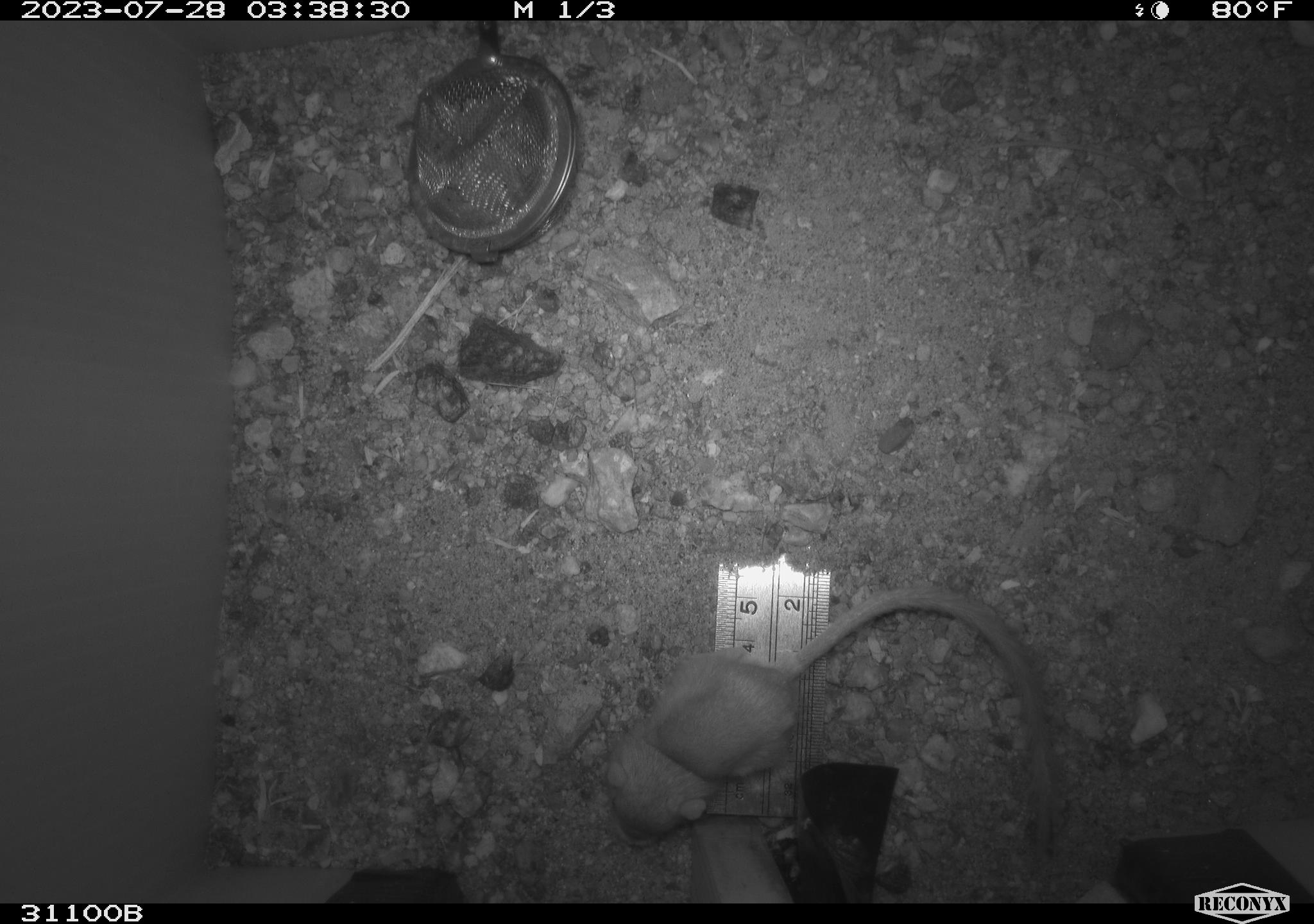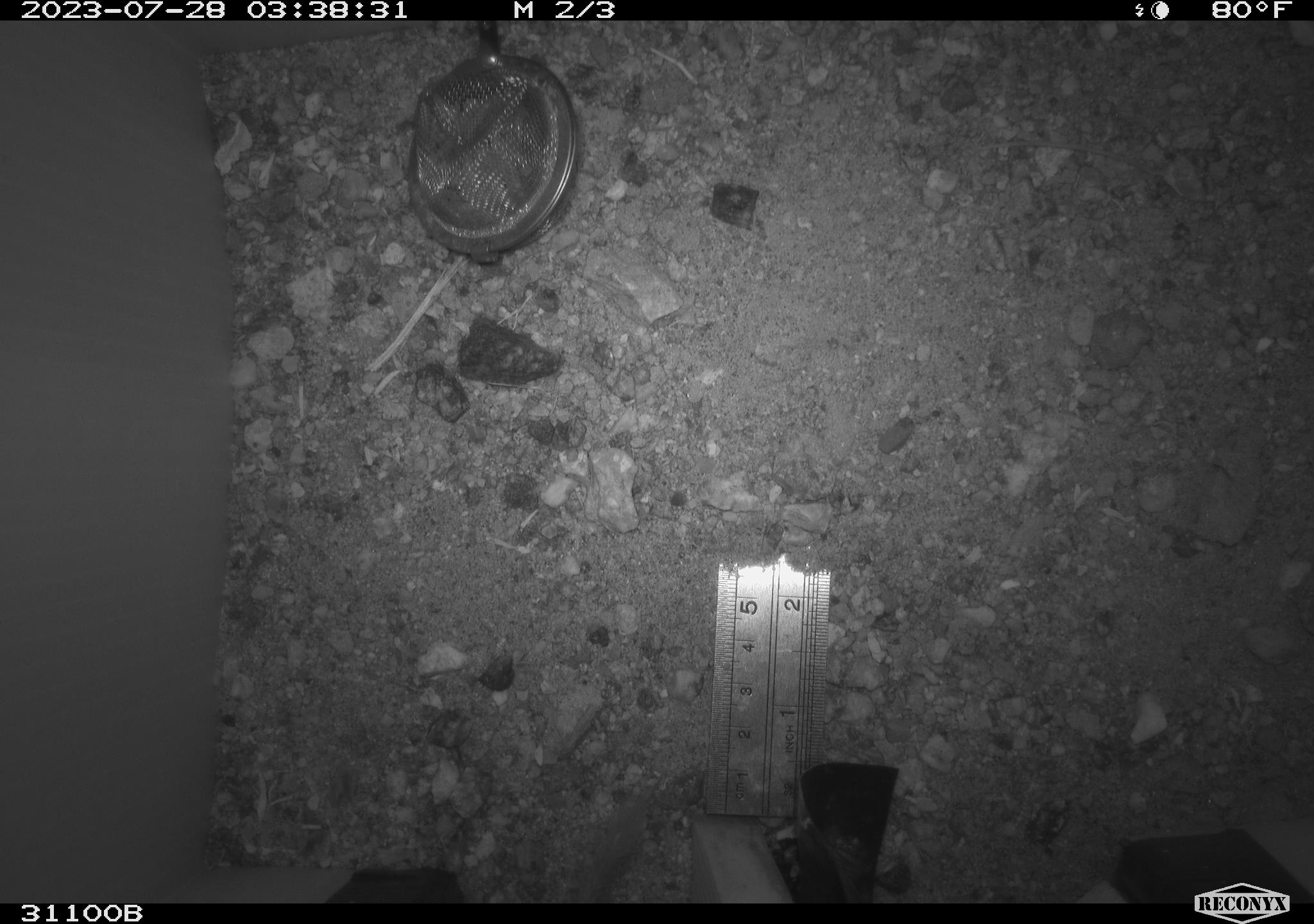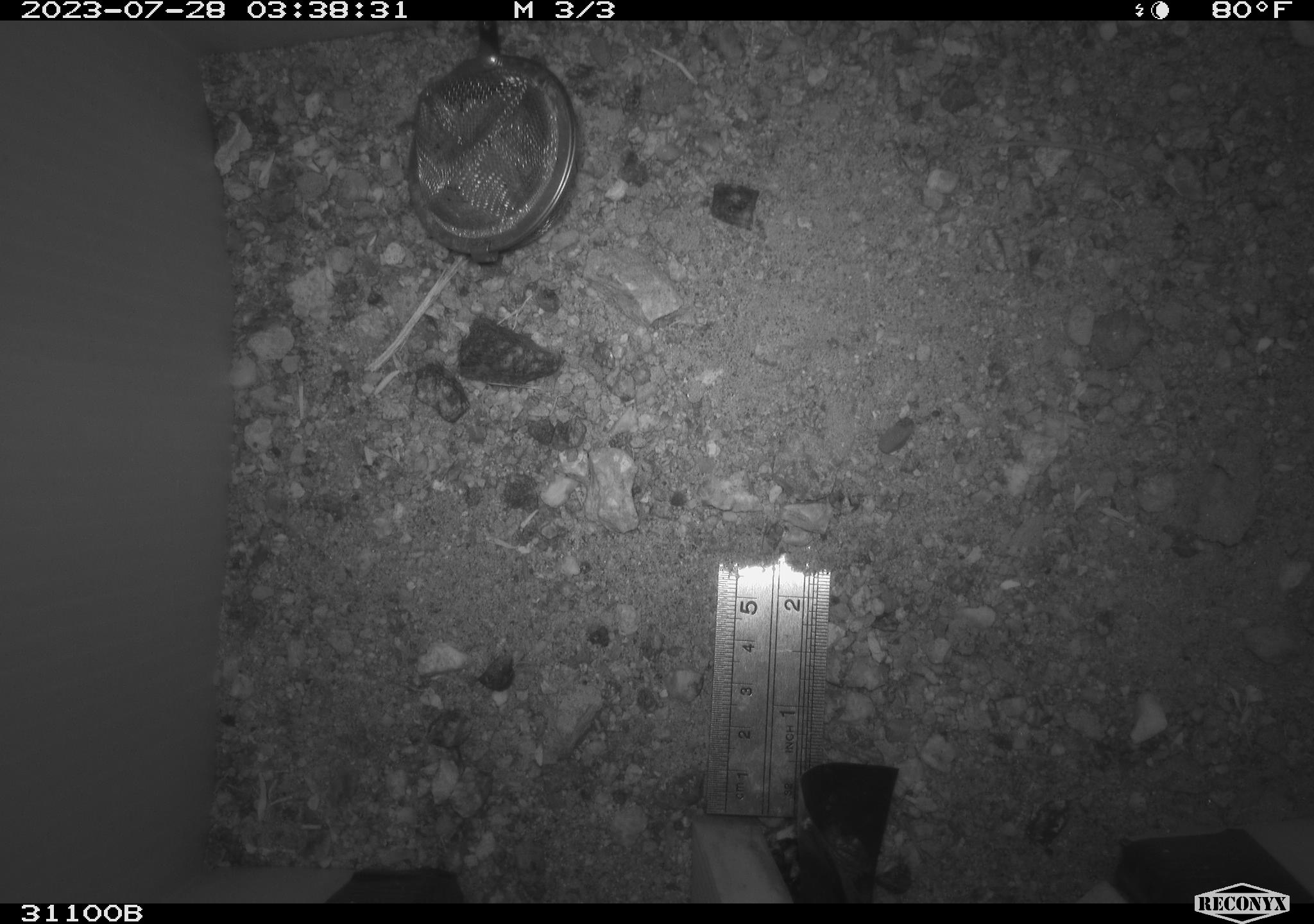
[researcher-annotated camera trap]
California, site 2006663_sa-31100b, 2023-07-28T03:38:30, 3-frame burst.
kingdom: Animalia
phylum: Chordata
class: Mammalia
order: Rodentia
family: Heteromyidae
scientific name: Heteromyidae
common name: kangaroo rats and pocket mice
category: heteromyidae family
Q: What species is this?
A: Heteromyidae family (kangaroo rats and pocket mice) (Heteromyidae).